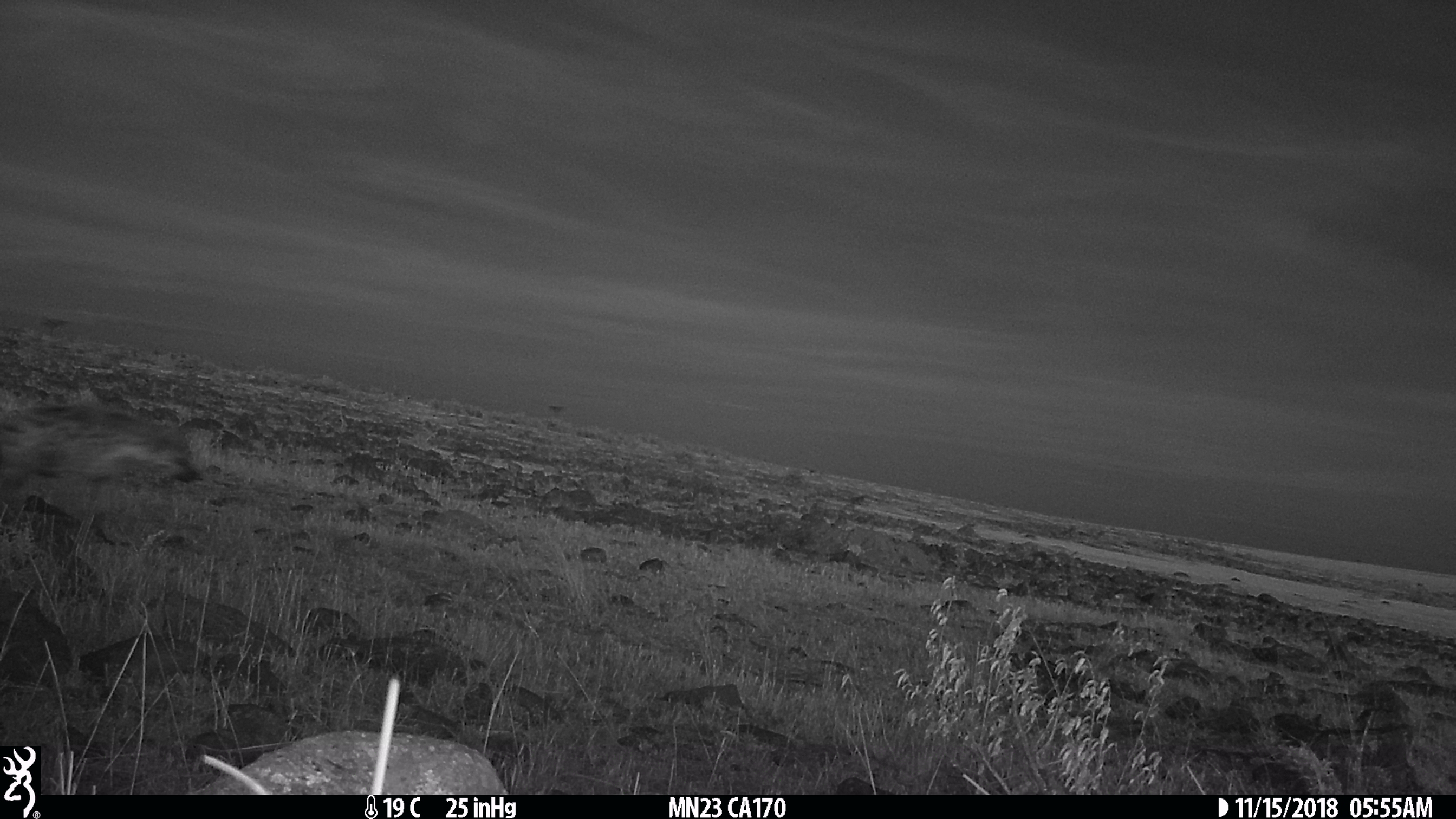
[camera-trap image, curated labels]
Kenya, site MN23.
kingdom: Animalia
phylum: Chordata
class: Mammalia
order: Carnivora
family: Hyaenidae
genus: Crocuta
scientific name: Crocuta crocuta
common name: spotted hyena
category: hyena spotted